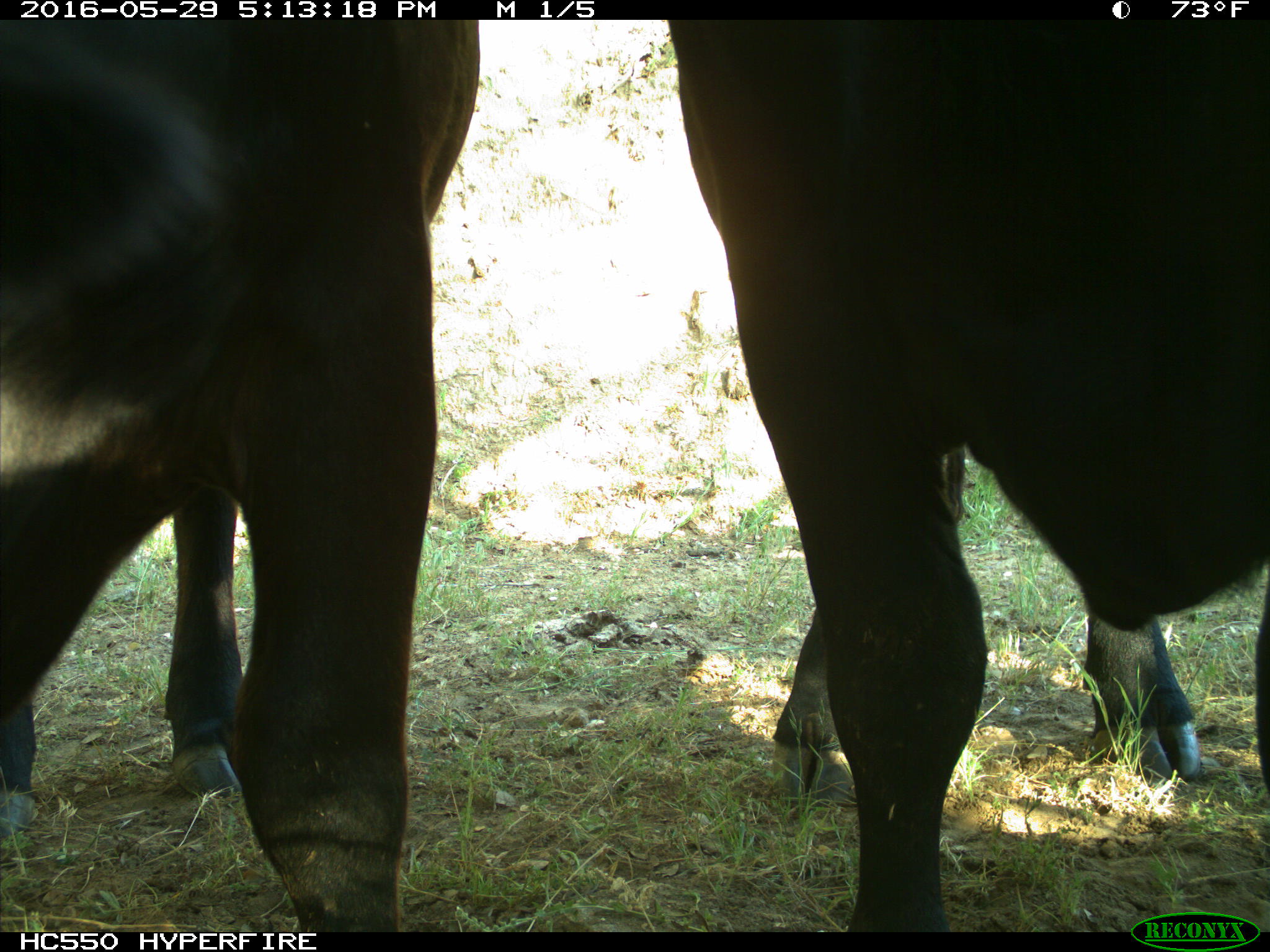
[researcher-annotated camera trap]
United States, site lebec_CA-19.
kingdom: Animalia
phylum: Chordata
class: Mammalia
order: Artiodactyla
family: Bovidae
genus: Bos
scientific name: Bos taurus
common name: domestic cow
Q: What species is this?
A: Bos taurus (domestic cow).